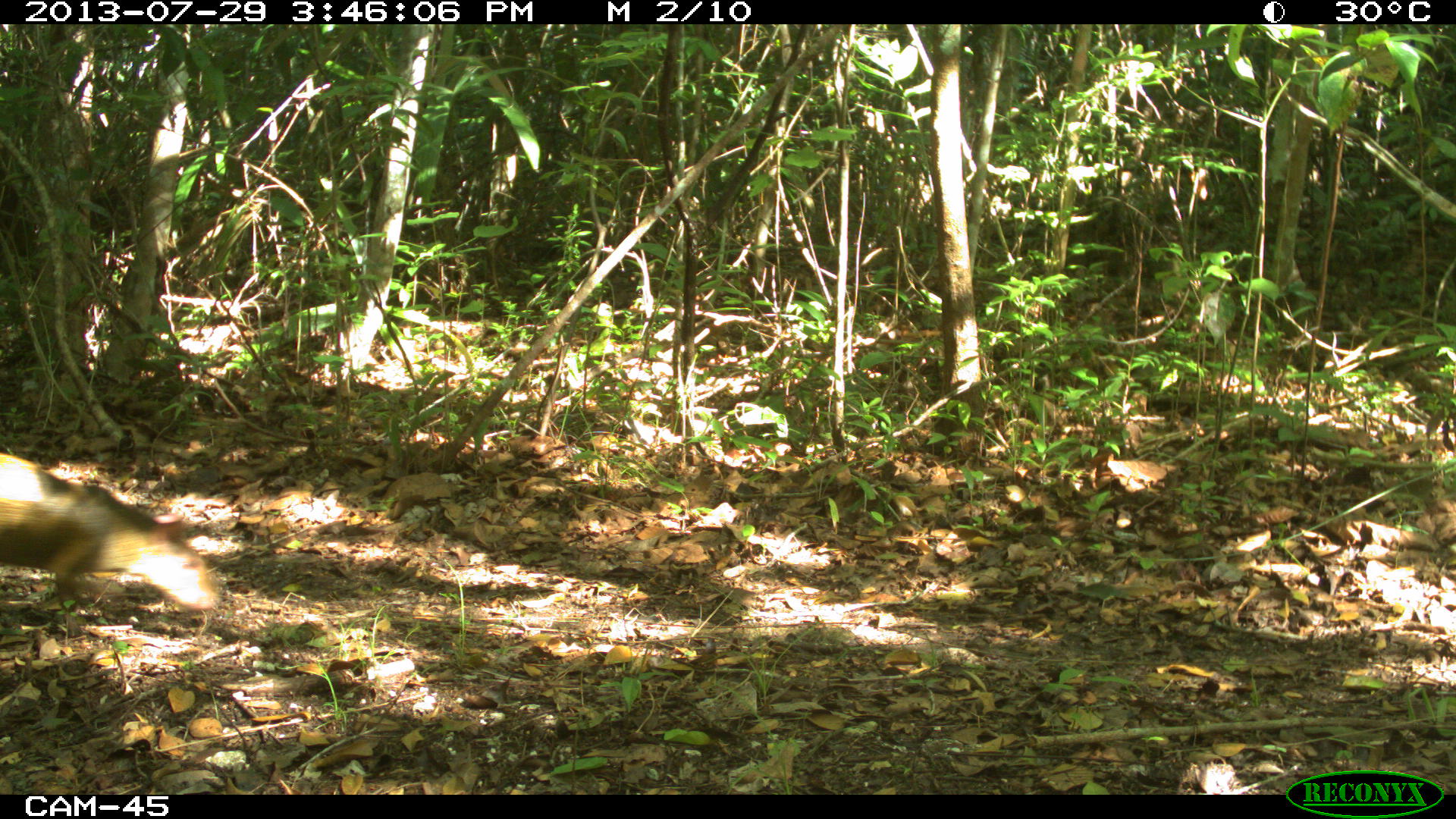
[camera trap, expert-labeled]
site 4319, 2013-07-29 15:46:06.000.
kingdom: Animalia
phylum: Chordata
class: Mammalia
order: Rodentia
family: Dasyproctidae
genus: Dasyprocta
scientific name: Dasyprocta punctata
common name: central american agouti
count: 1